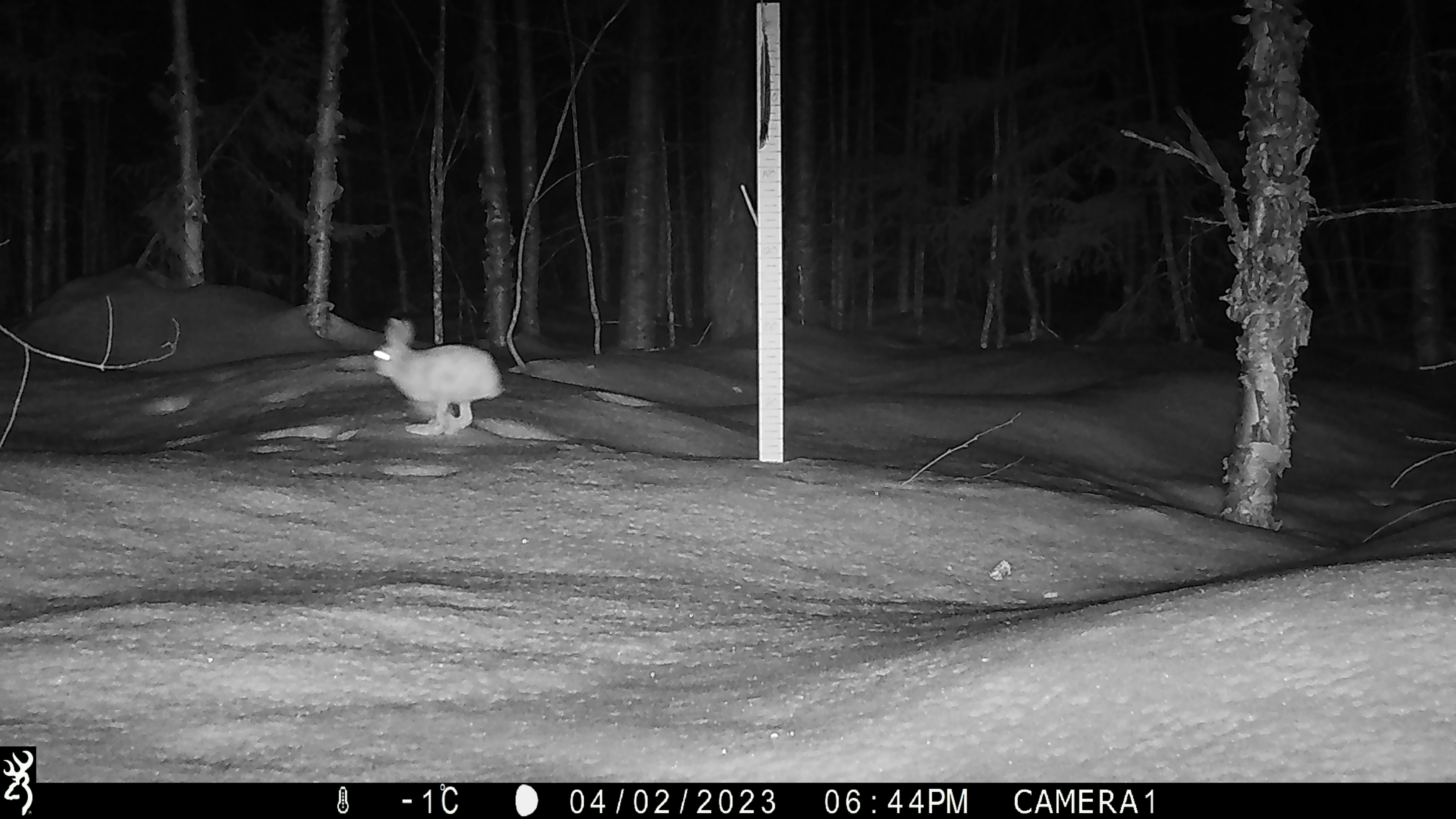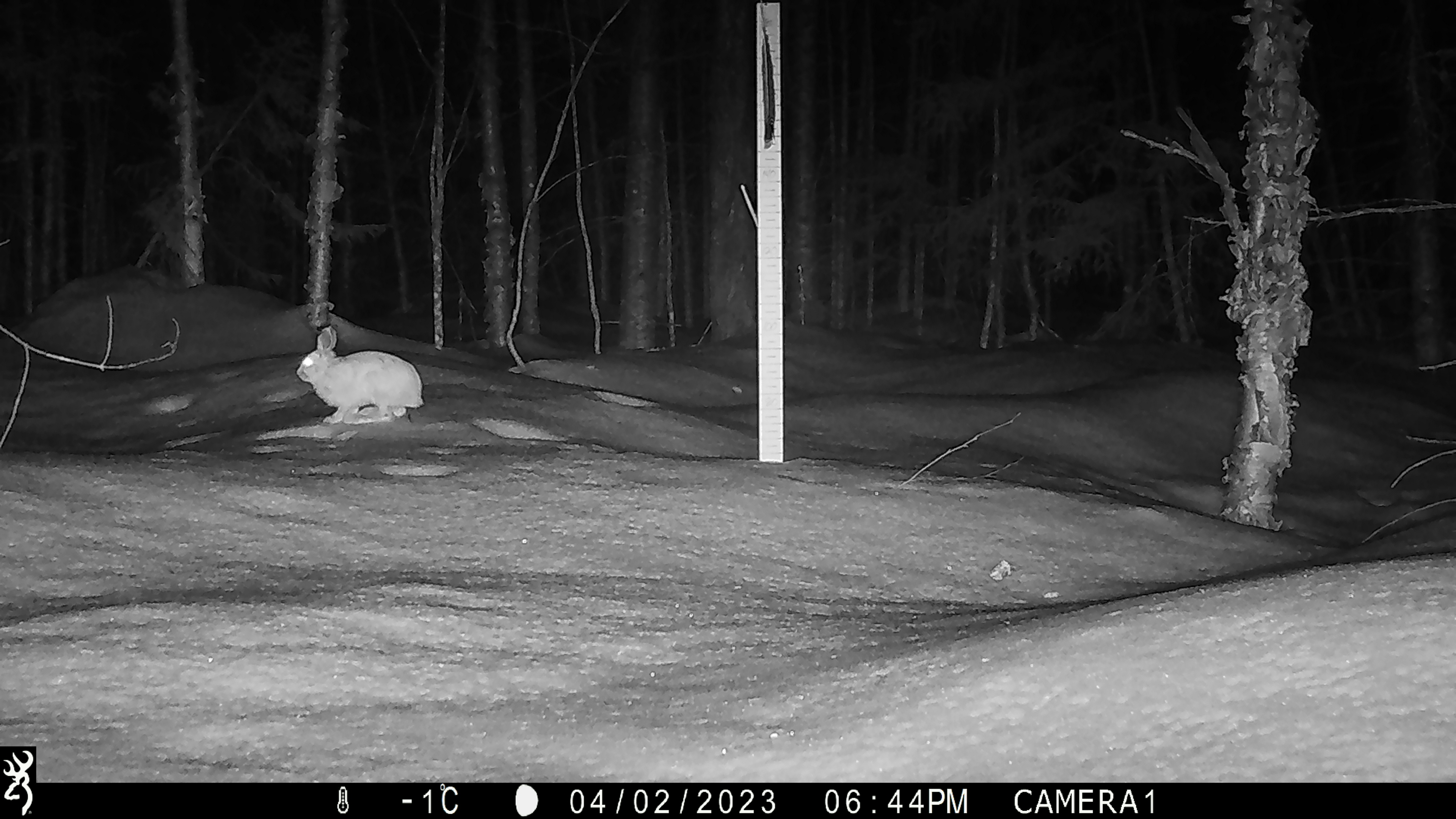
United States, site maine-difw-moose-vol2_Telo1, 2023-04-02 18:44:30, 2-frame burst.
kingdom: Animalia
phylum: Chordata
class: Mammalia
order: Lagomorpha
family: Leporidae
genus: Sylvilagus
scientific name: Sylvilagus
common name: cottontail rabbit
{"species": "cottontail rabbit (Sylvilagus)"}